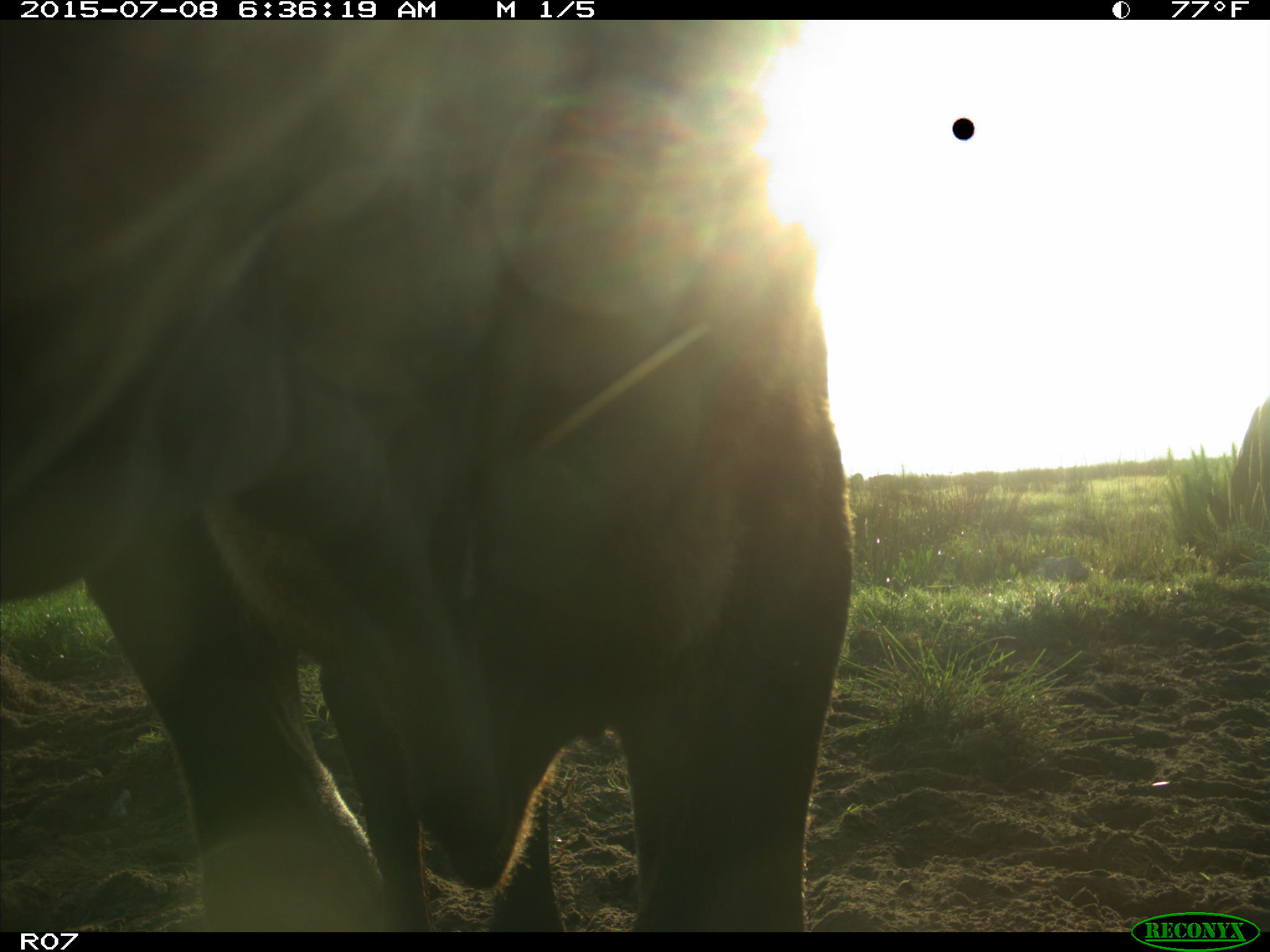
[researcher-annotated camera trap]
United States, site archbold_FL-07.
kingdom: Animalia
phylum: Chordata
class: Mammalia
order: Artiodactyla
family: Bovidae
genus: Bos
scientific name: Bos taurus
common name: domestic cow